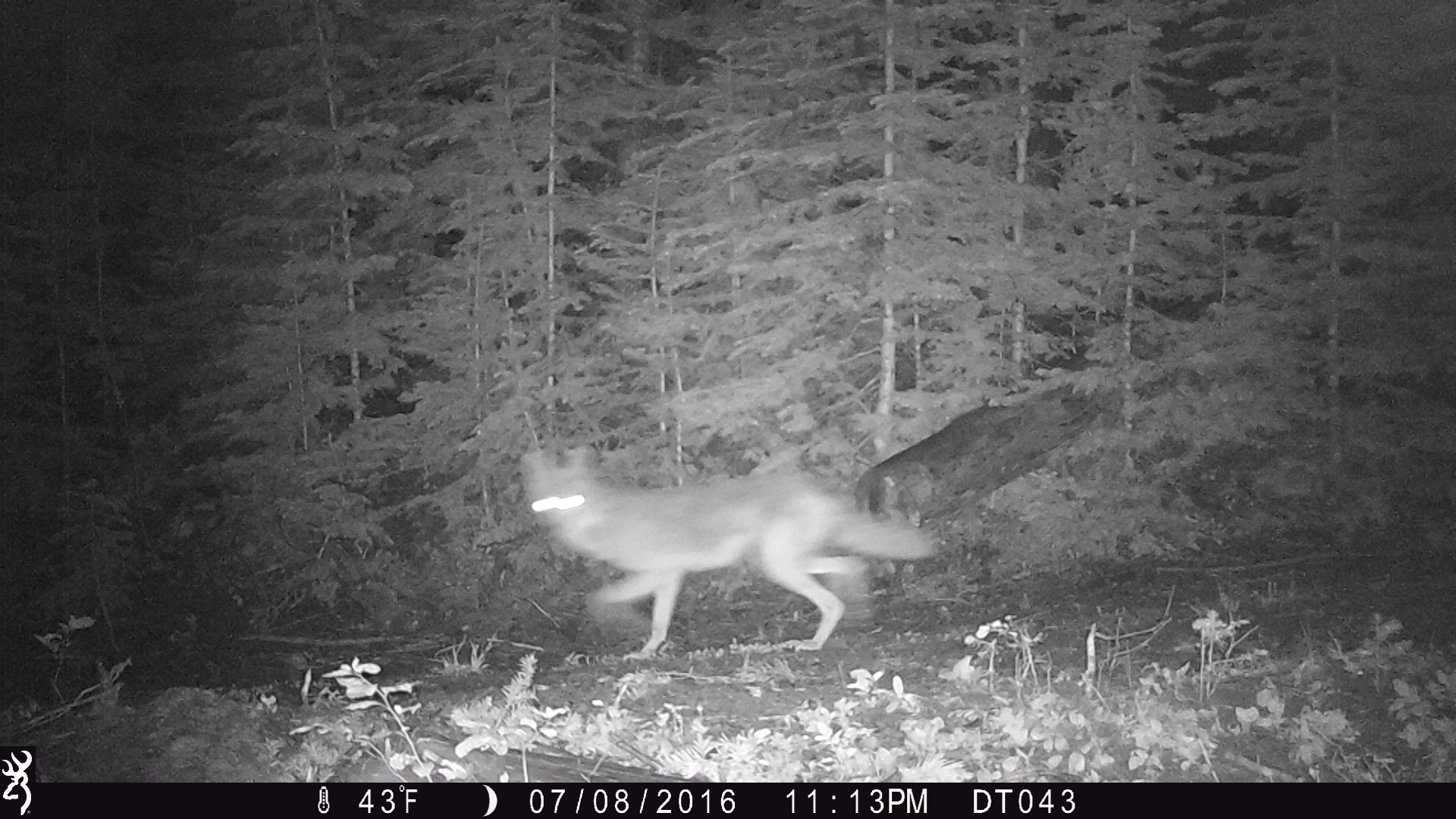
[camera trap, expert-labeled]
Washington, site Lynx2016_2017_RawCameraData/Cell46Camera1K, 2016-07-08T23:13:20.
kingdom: Animalia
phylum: Chordata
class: Mammalia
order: Carnivora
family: Canidae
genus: Canis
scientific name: Canis latrans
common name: coyote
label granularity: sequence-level